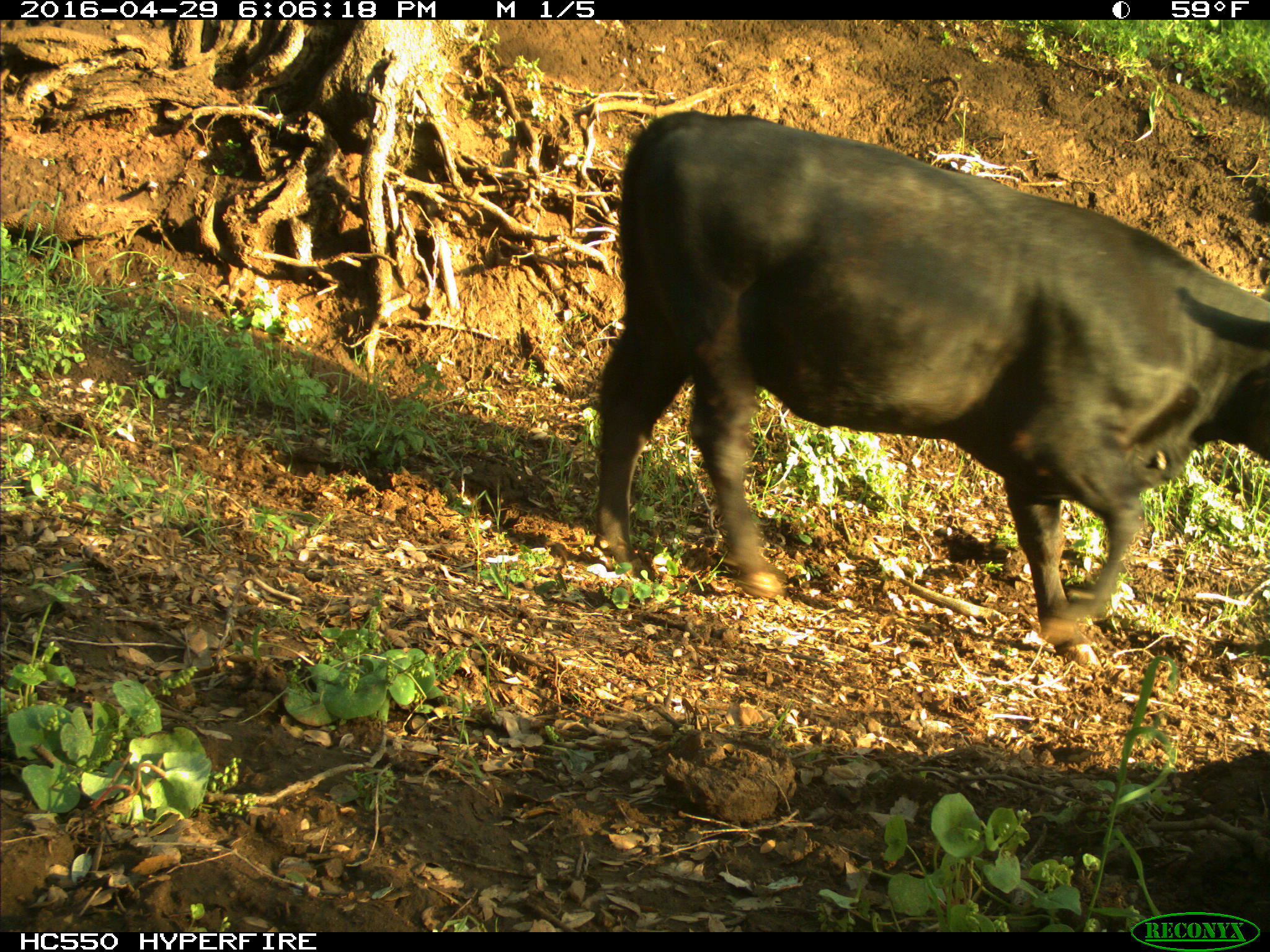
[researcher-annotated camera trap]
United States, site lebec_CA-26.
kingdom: Animalia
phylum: Chordata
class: Mammalia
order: Artiodactyla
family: Bovidae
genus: Bos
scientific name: Bos taurus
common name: domestic cow